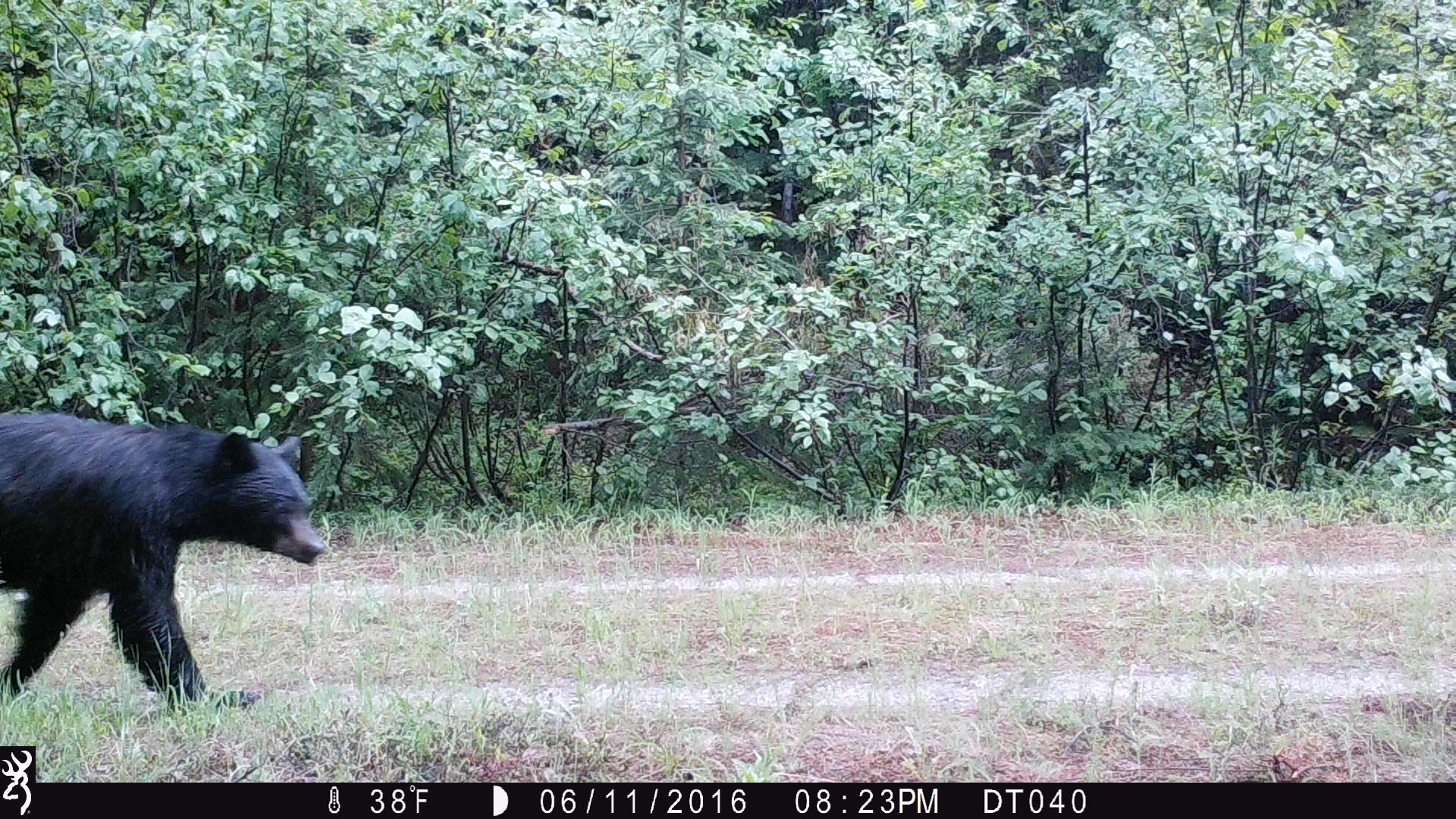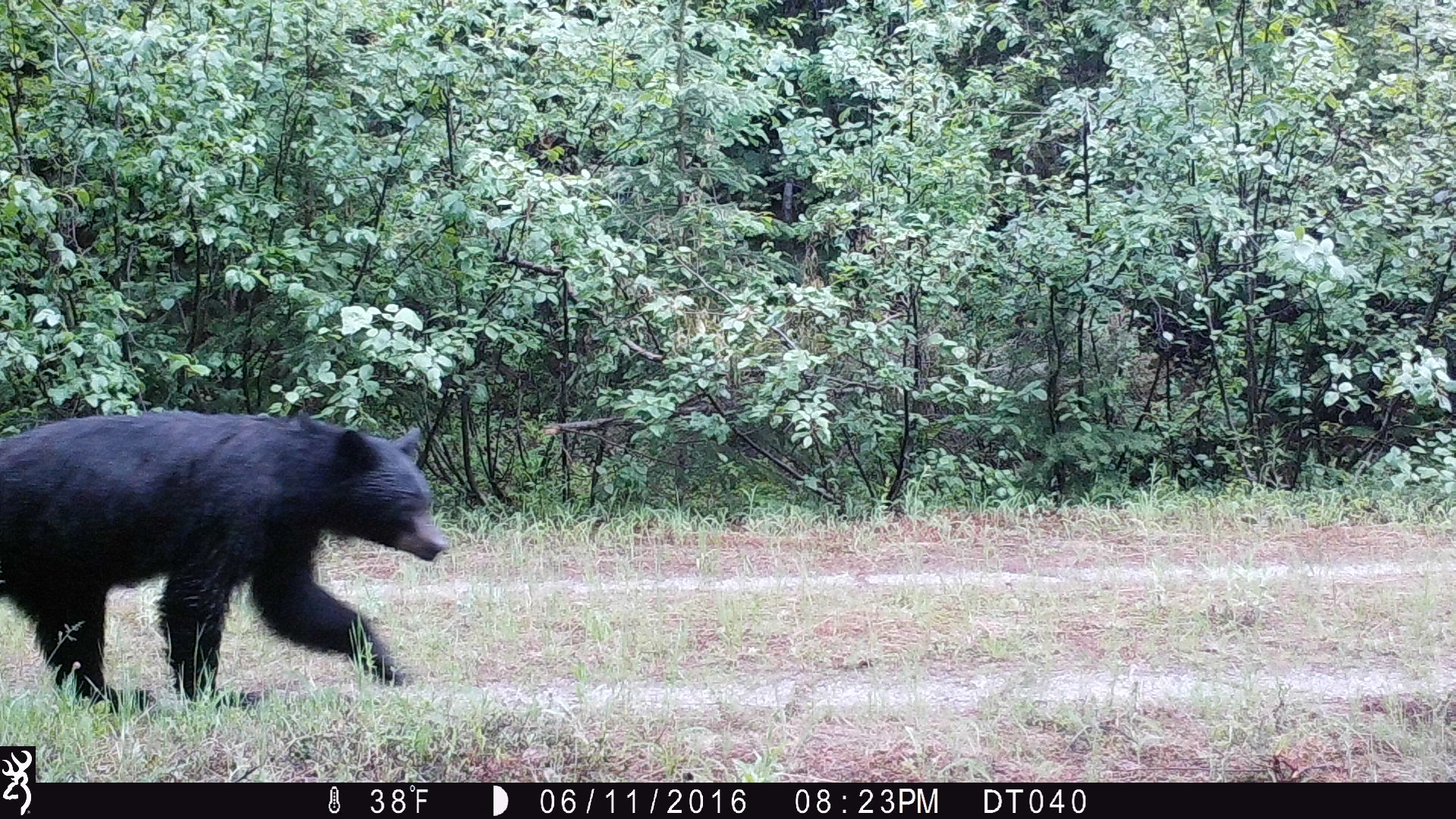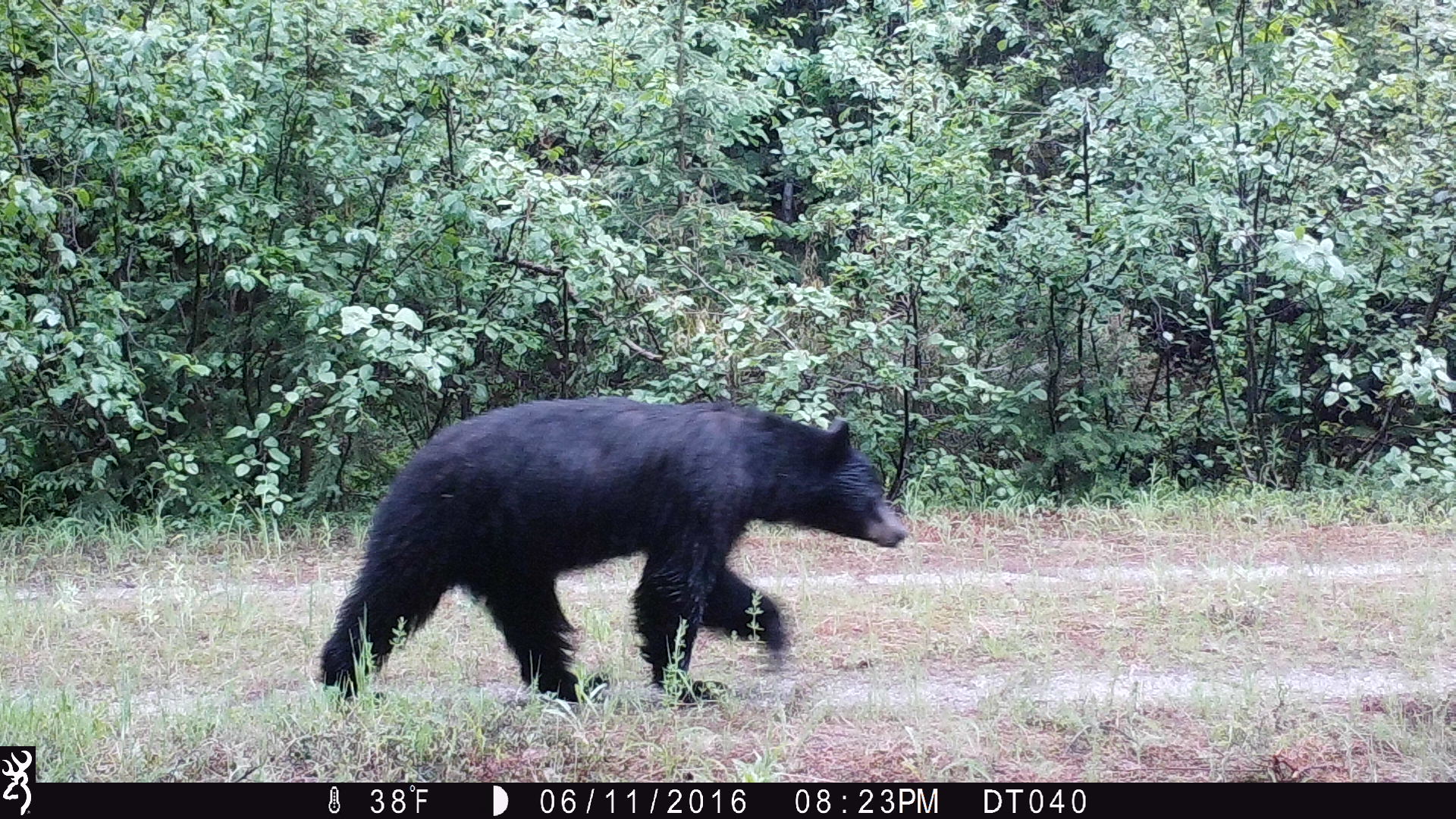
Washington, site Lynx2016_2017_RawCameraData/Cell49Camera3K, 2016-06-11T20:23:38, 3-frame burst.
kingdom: Animalia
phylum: Chordata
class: Mammalia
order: Carnivora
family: Ursidae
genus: Ursus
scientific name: Ursus americanus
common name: american black bear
Ursus americanus (american black bear). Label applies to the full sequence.